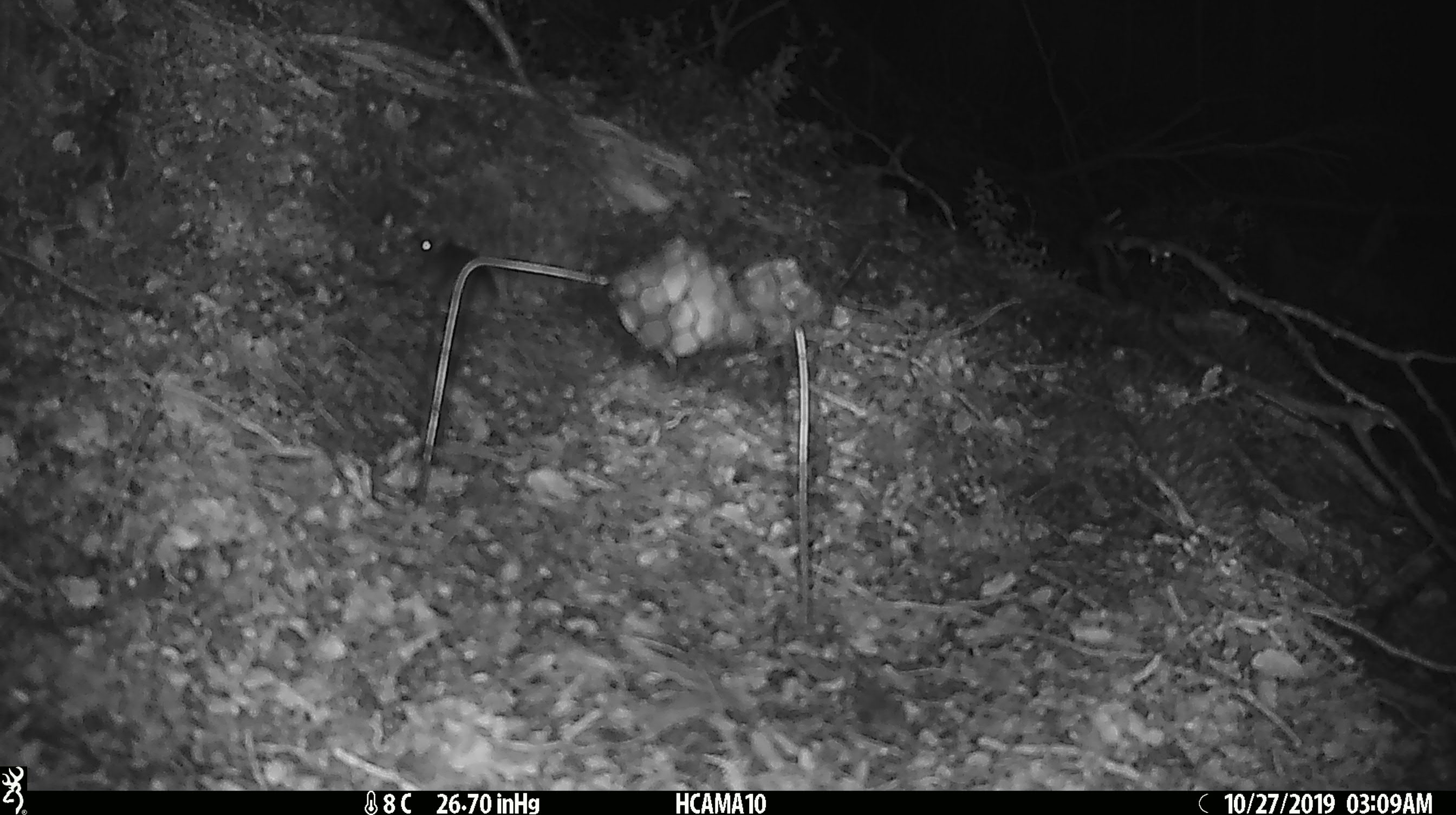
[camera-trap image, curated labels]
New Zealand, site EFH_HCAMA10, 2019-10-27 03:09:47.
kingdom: Animalia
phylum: Chordata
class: Mammalia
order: Rodentia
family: Muridae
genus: Mus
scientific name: Mus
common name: mouse